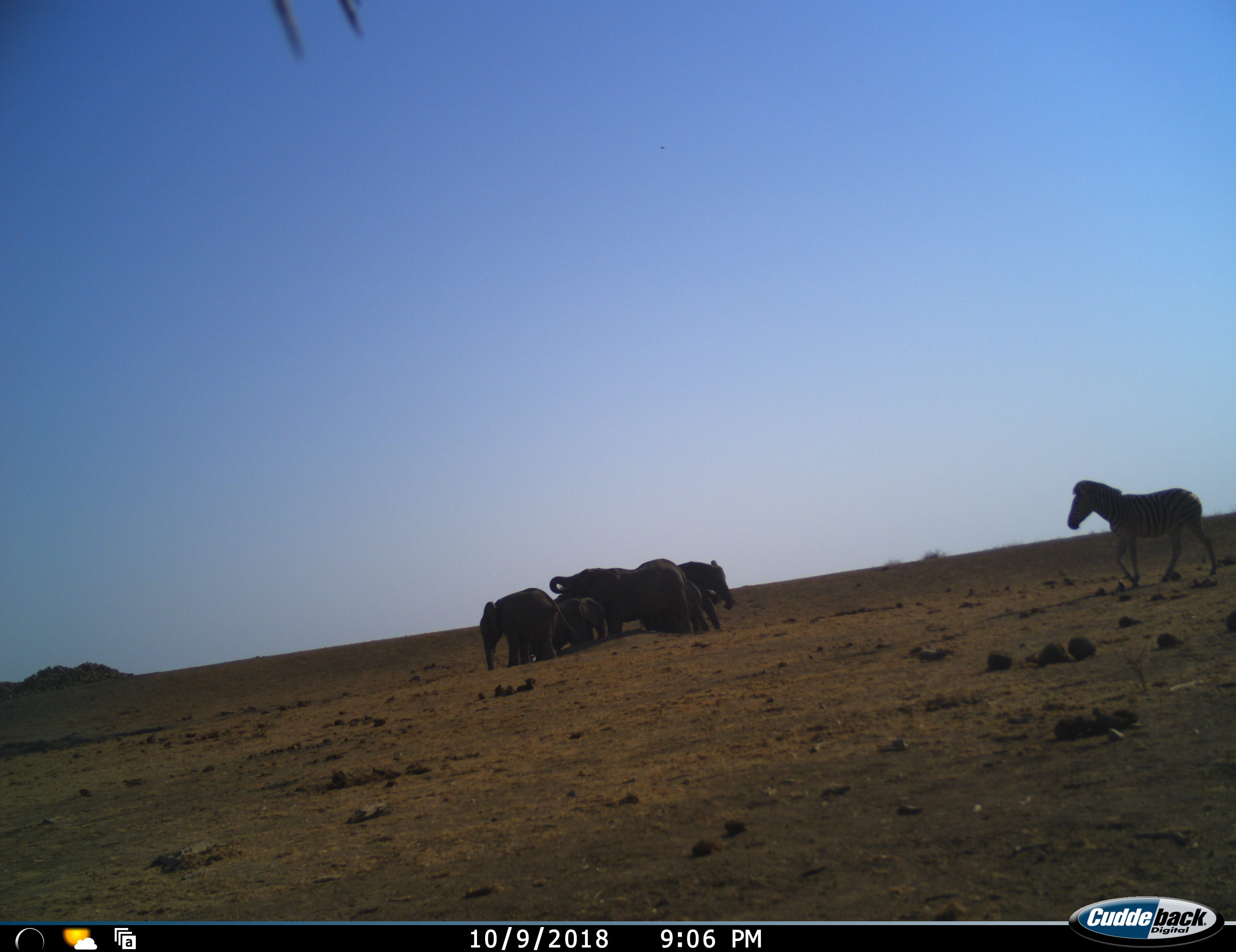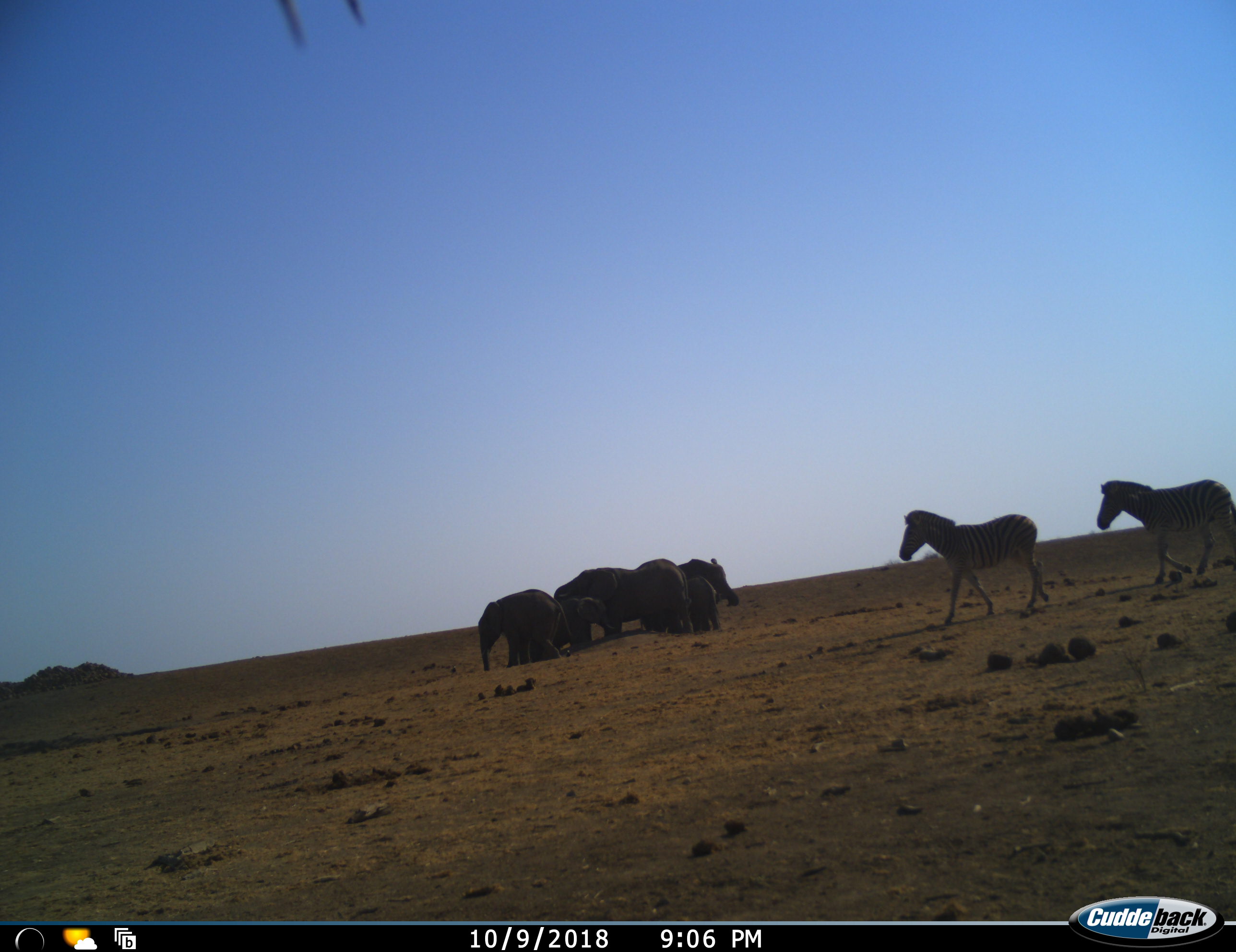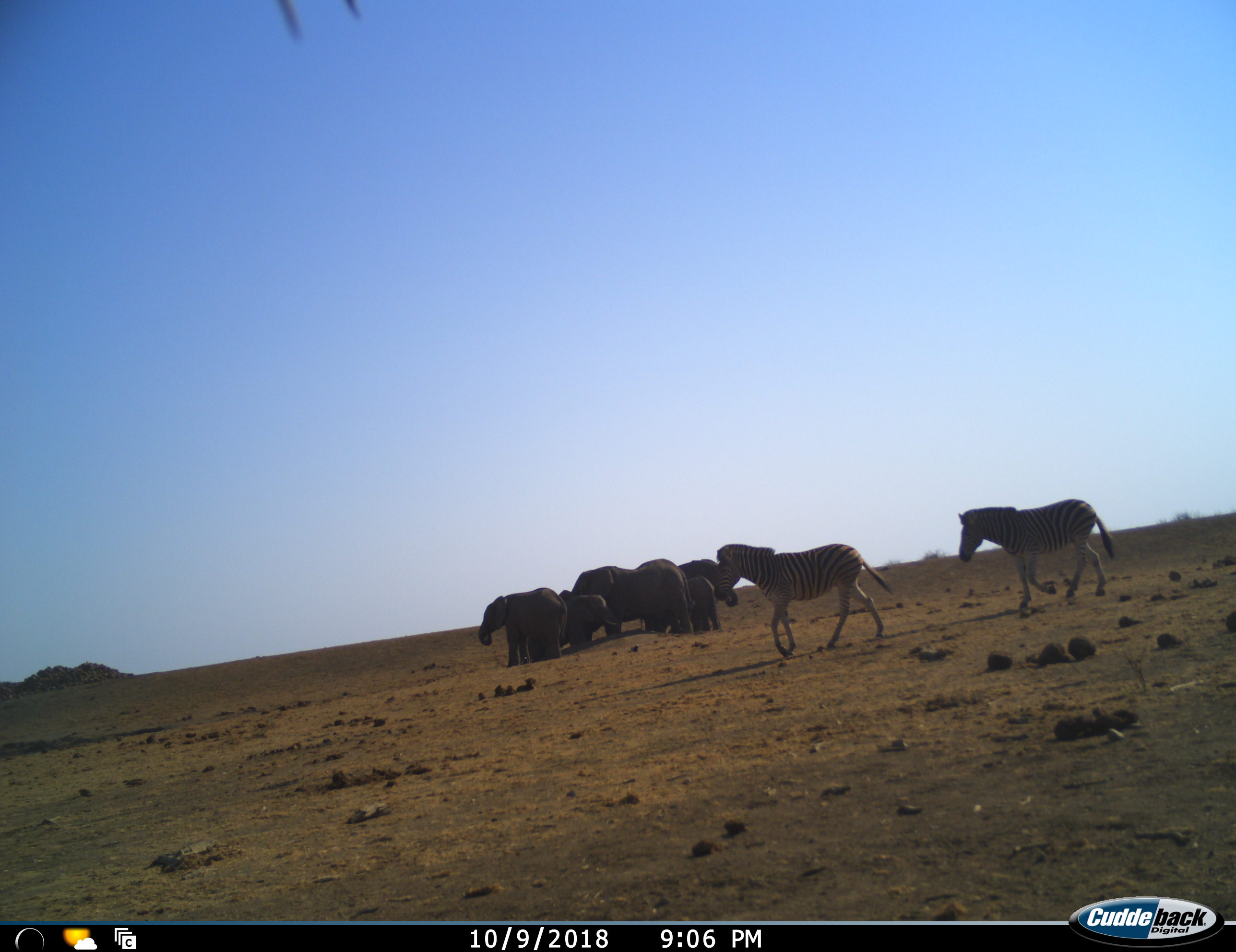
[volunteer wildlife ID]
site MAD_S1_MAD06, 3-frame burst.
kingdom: Animalia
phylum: Chordata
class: Mammalia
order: Proboscidea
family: Elephantidae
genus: Loxodonta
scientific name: Loxodonta africana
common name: african bush elephant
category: elephant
Elephant (african bush elephant) (Loxodonta africana), count 6. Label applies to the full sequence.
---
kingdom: Animalia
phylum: Chordata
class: Mammalia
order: Perissodactyla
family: Equidae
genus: Equus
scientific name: Equus quagga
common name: plains zebra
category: zebraplains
Zebraplains (plains zebra) (Equus quagga), count 2. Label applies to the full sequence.